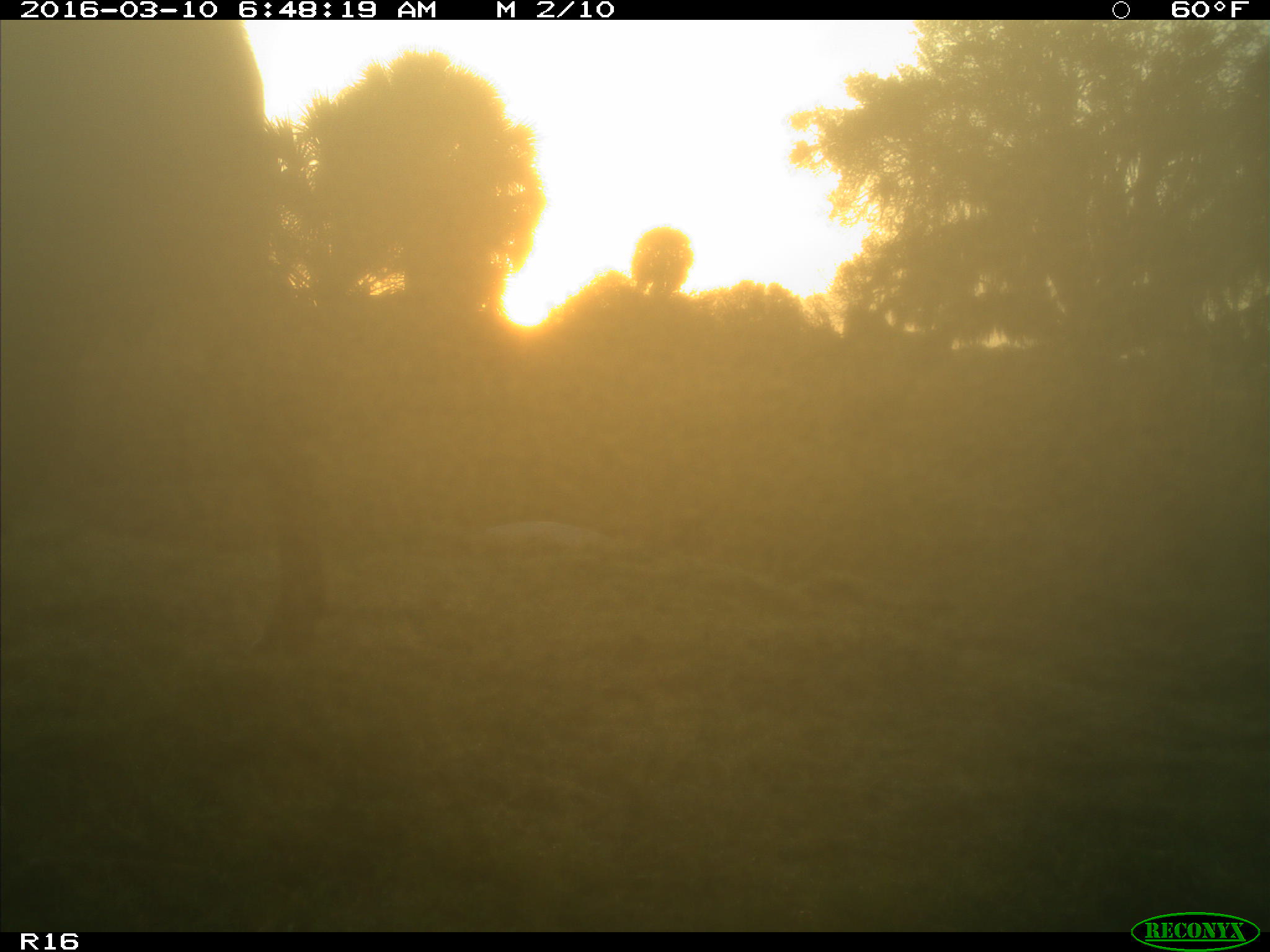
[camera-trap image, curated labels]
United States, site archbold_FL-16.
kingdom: Animalia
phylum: Chordata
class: Mammalia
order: Artiodactyla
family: Bovidae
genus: Bos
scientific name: Bos taurus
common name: domestic cow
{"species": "Bos taurus (domestic cow)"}